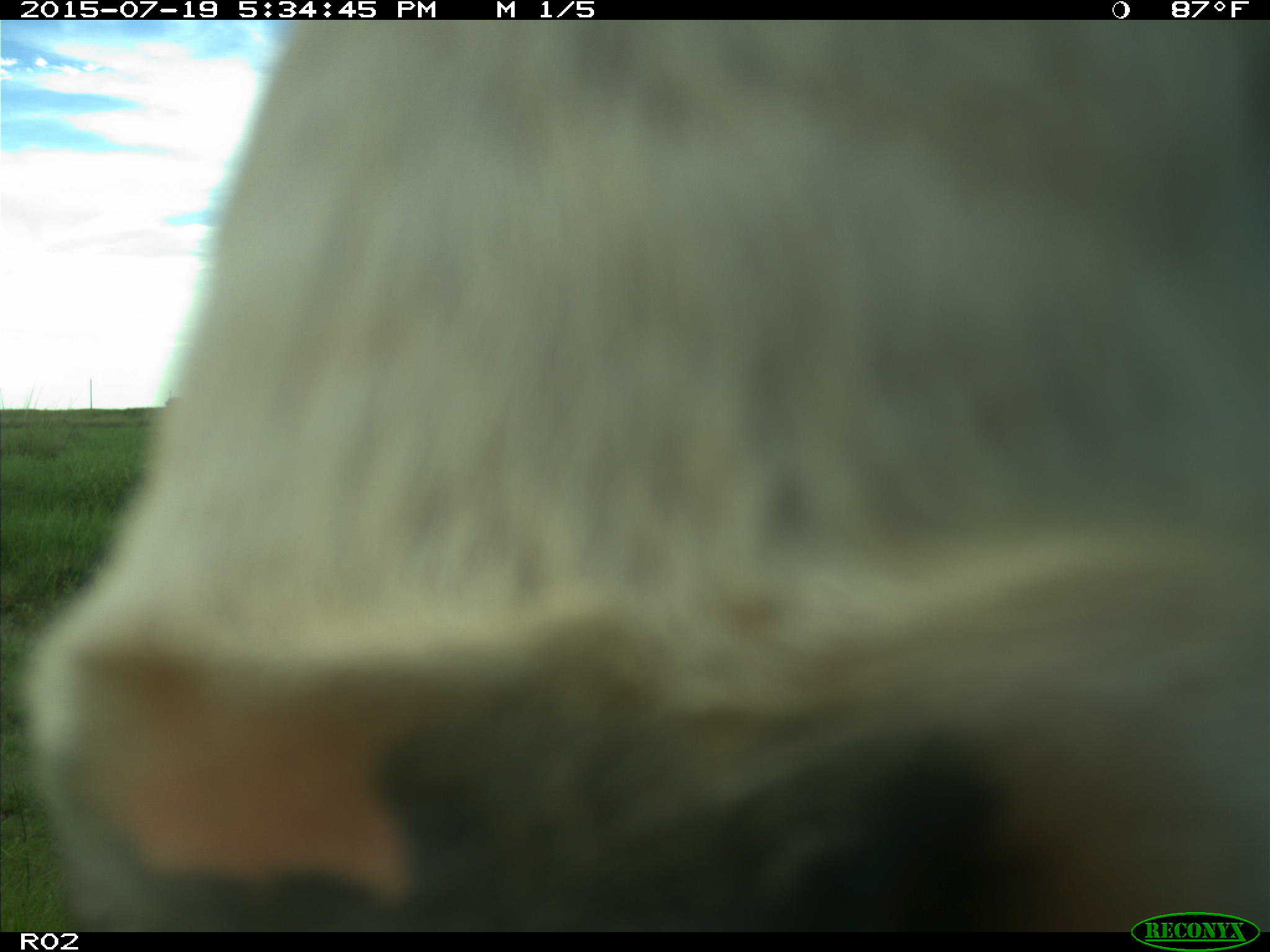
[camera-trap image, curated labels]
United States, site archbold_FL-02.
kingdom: Animalia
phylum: Chordata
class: Mammalia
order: Artiodactyla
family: Bovidae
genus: Bos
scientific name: Bos taurus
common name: domestic cow